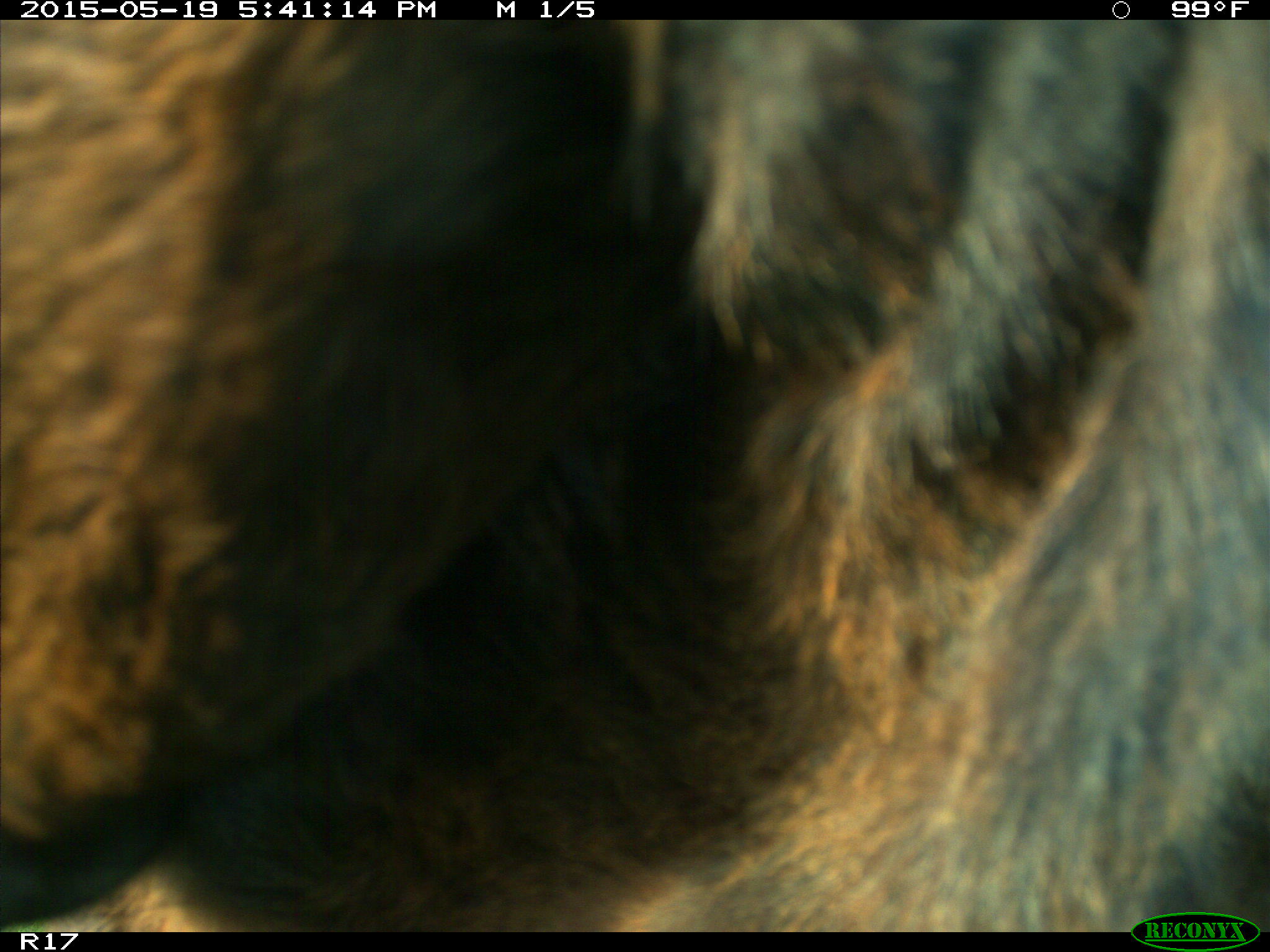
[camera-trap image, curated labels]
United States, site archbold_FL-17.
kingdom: Animalia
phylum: Chordata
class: Mammalia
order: Artiodactyla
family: Bovidae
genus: Bos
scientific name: Bos taurus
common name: domestic cow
Bos taurus (domestic cow).